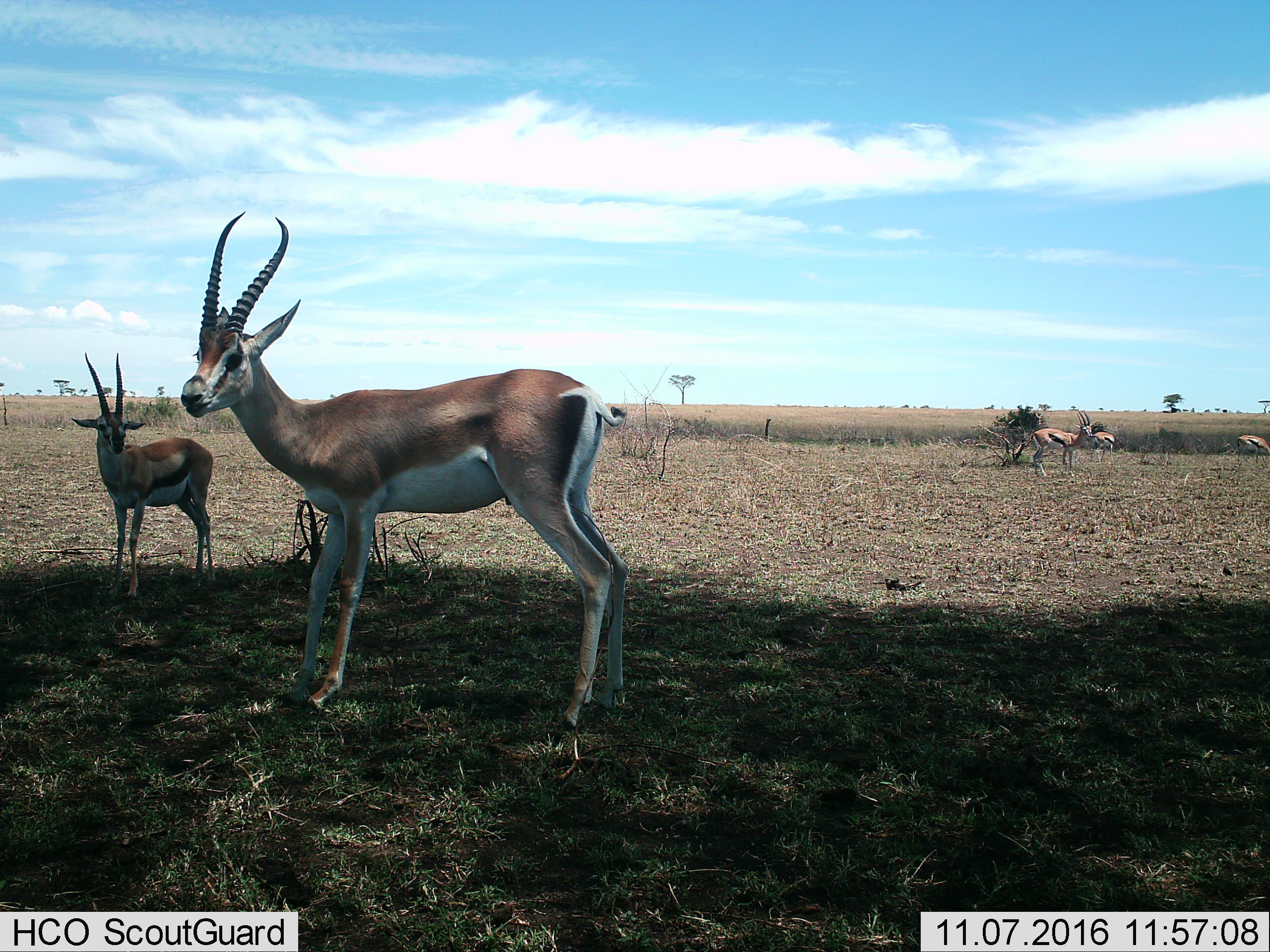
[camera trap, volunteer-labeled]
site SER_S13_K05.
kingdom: Animalia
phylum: Chordata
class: Mammalia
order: Artiodactyla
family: Bovidae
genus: Eudorcas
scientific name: Eudorcas thomsonii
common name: thomson's gazelle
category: gazellethomsons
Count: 5.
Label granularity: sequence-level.